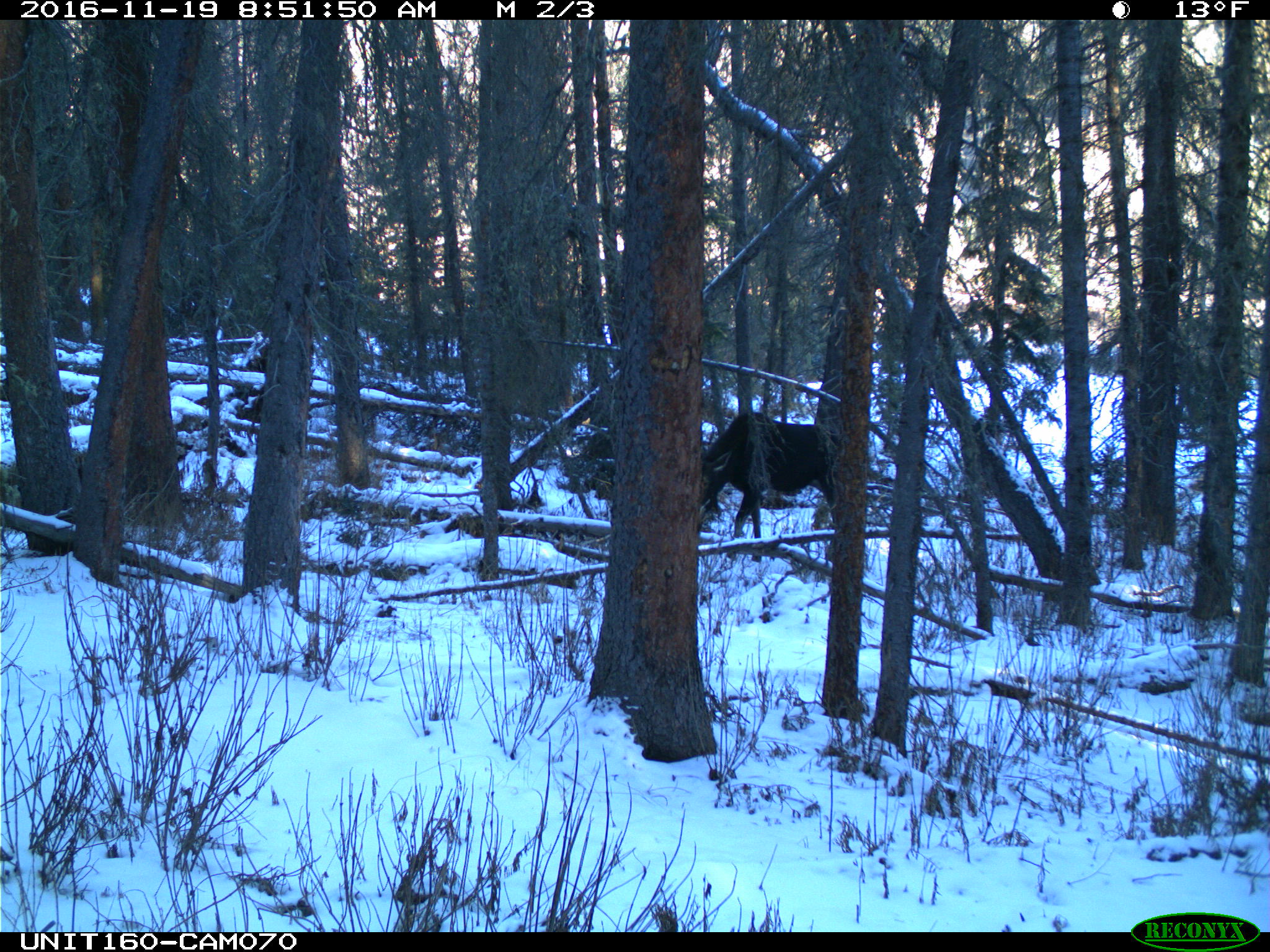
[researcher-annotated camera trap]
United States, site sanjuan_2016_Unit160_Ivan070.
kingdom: Animalia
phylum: Chordata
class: Mammalia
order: Artiodactyla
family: Cervidae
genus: Alces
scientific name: Alces alces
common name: moose